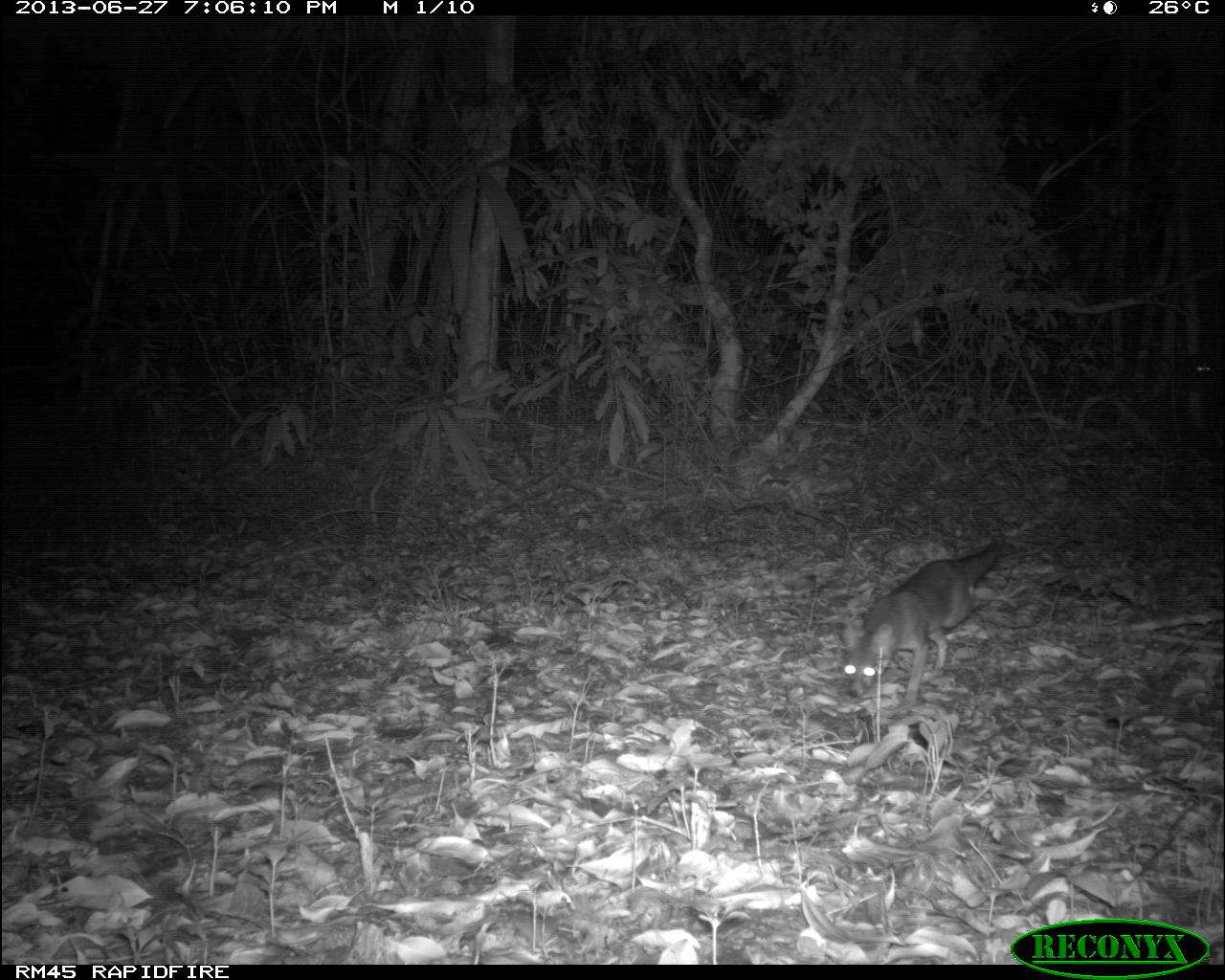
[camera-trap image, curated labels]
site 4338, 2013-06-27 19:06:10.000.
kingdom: Animalia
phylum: Chordata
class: Mammalia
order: Carnivora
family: Canidae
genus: Urocyon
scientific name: Urocyon cinereoargenteus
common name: gray fox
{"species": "Urocyon cinereoargenteus (gray fox)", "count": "1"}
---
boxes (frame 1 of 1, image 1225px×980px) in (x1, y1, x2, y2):
urocyon cinereoargenteus: (839, 544, 996, 706)